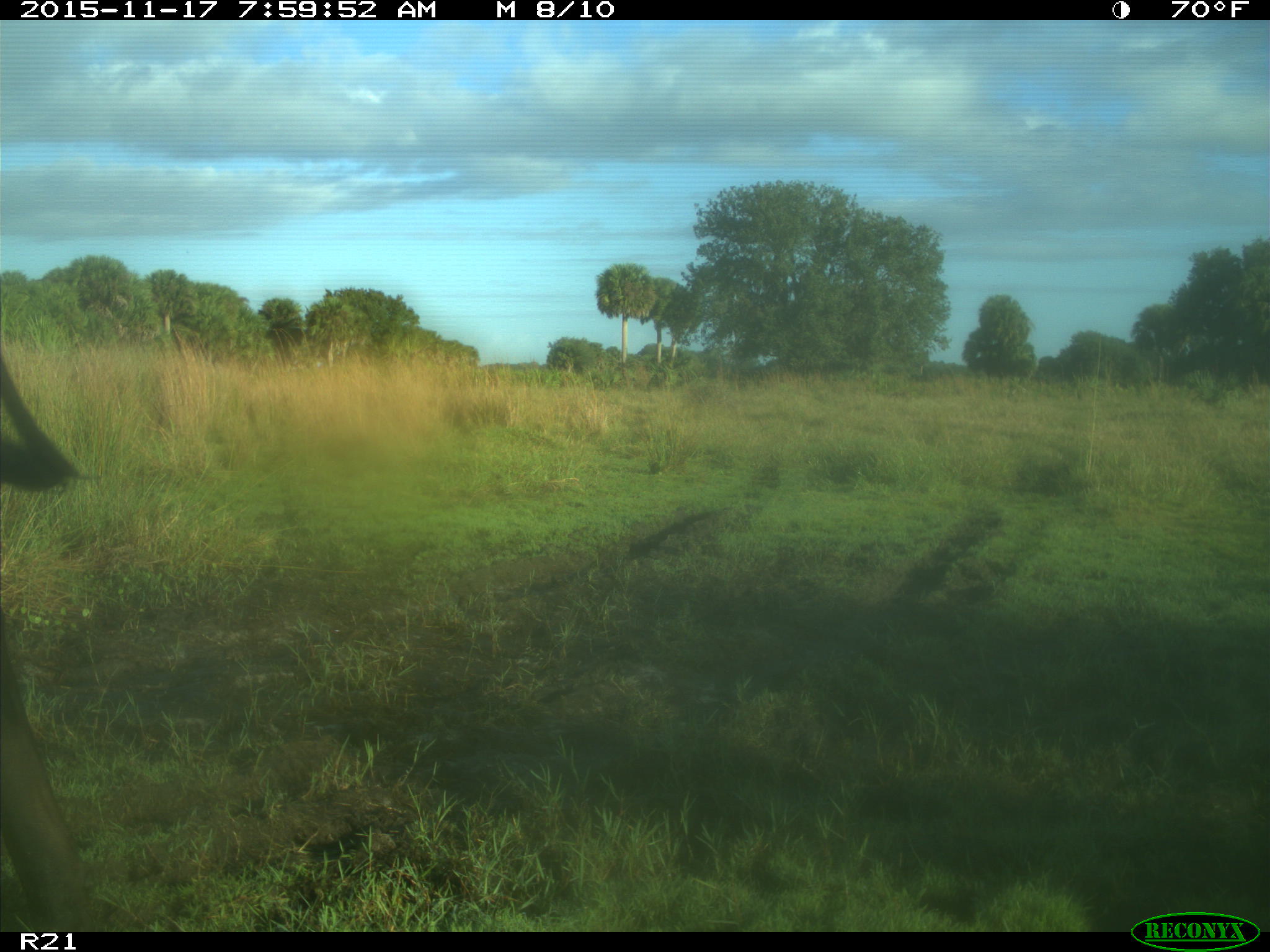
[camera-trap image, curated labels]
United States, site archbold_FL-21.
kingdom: Animalia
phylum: Chordata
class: Mammalia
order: Artiodactyla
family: Bovidae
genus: Bos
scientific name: Bos taurus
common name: domestic cow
Bos taurus (domestic cow).